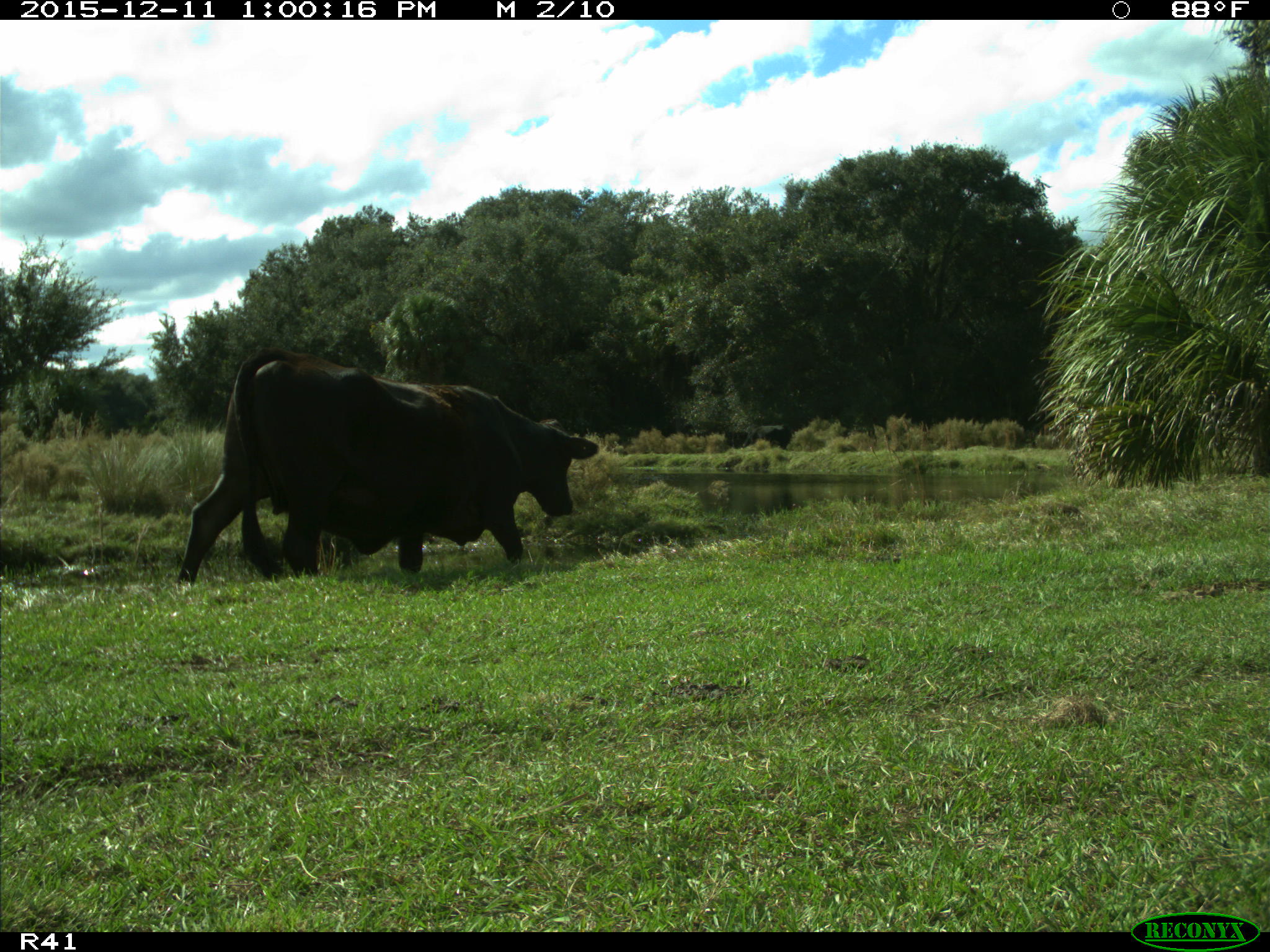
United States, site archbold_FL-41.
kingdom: Animalia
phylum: Chordata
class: Mammalia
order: Artiodactyla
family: Bovidae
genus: Bos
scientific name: Bos taurus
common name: domestic cow